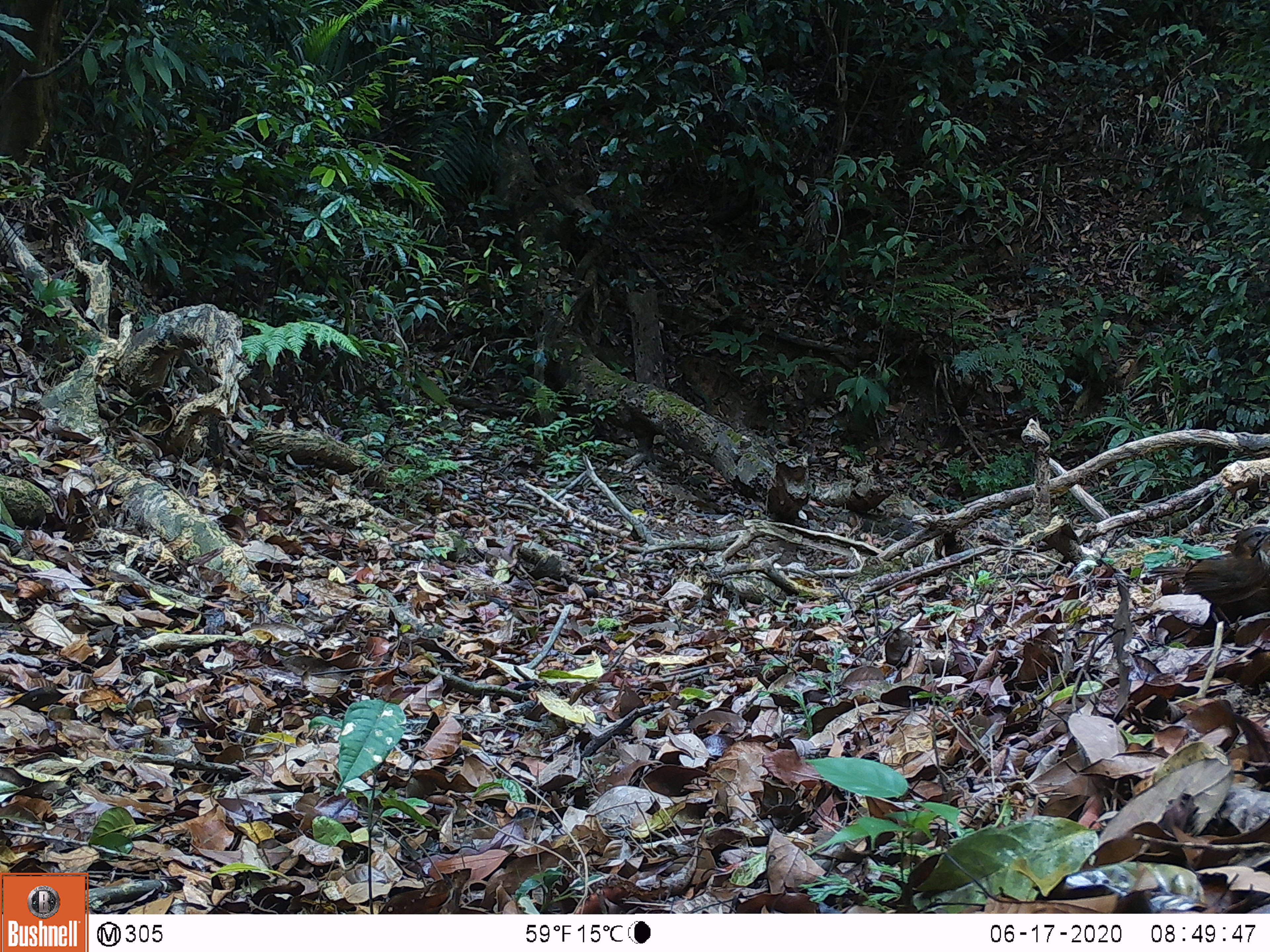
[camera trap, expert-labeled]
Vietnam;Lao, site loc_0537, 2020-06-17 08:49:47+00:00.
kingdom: Animalia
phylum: Chordata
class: Aves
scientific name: Aves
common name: bird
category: unidentified bird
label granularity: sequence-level